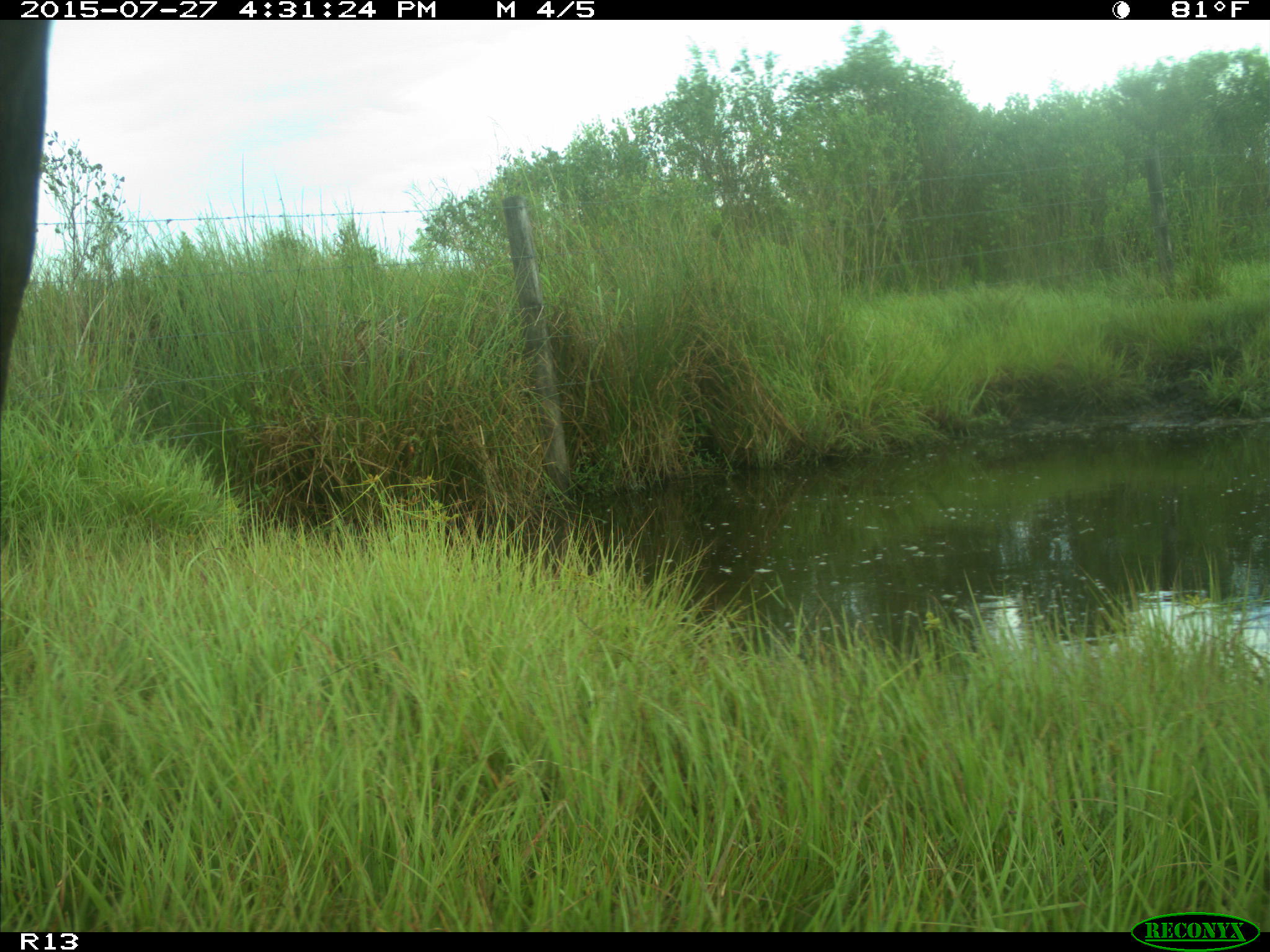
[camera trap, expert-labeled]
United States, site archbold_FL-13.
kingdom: Animalia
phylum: Chordata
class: Mammalia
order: Artiodactyla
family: Bovidae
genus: Bos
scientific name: Bos taurus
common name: domestic cow